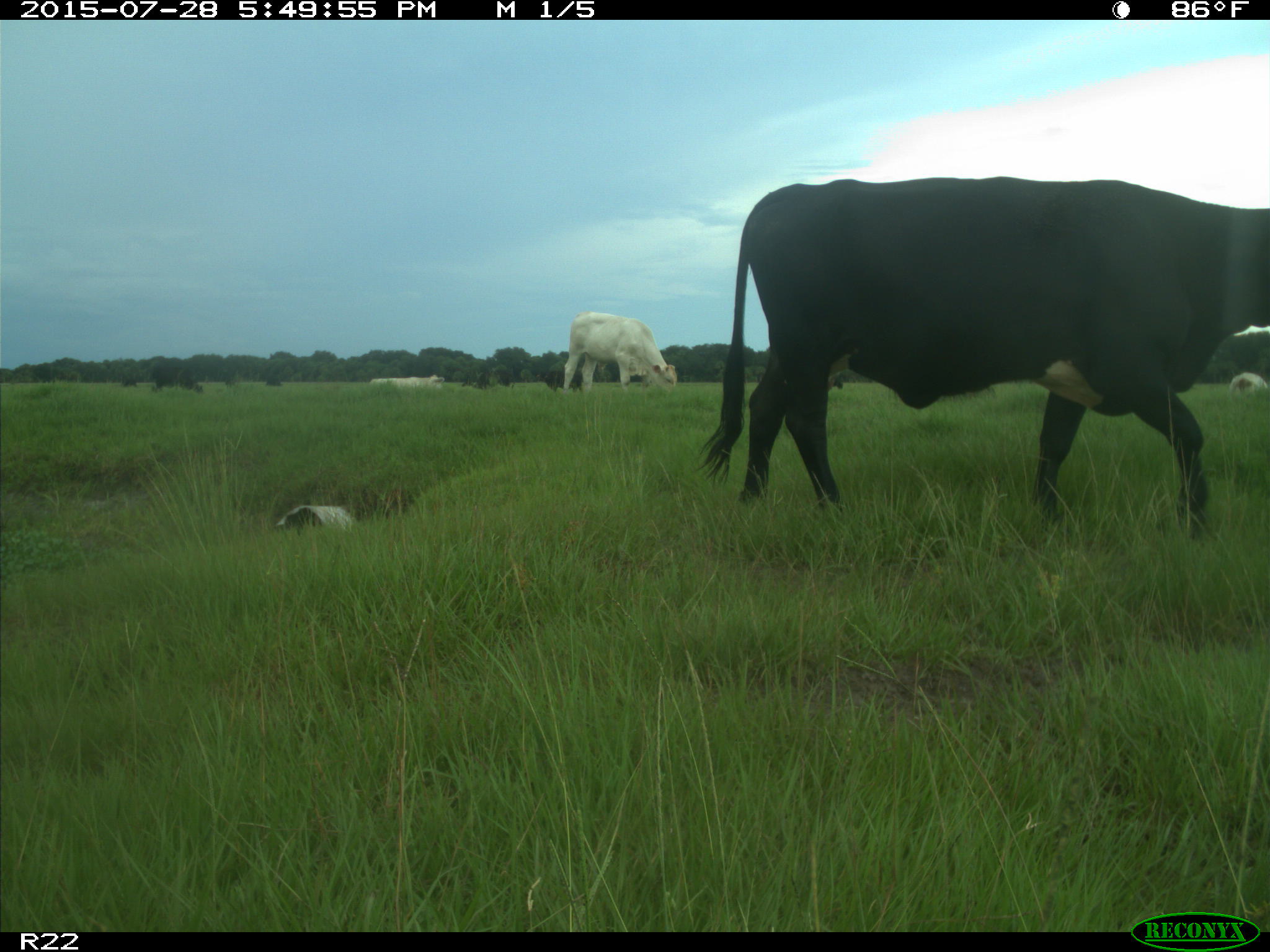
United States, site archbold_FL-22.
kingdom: Animalia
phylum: Chordata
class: Mammalia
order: Artiodactyla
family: Bovidae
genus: Bos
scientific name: Bos taurus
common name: domestic cow